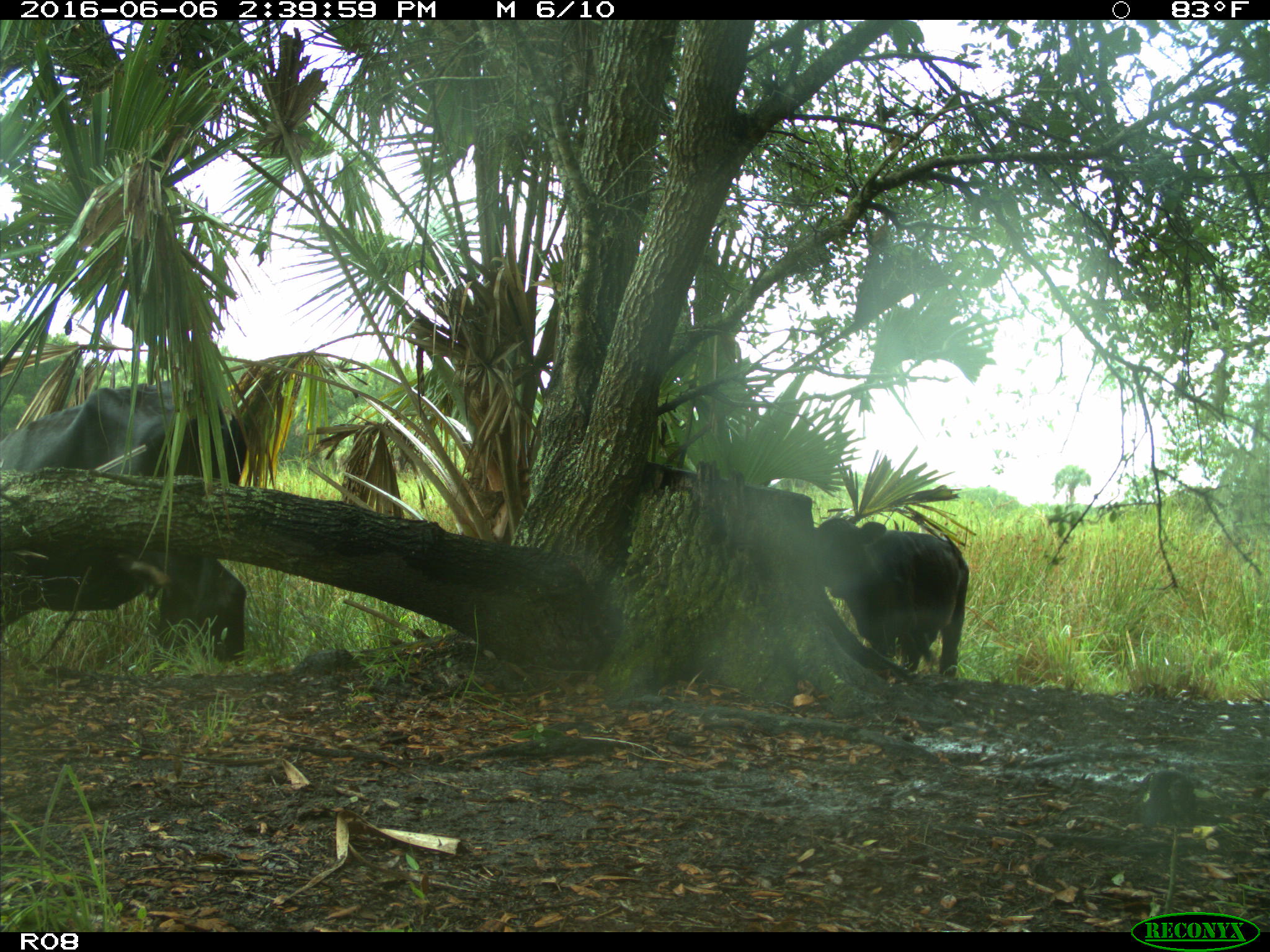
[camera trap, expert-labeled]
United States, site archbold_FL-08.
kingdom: Animalia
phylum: Chordata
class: Mammalia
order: Artiodactyla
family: Bovidae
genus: Bos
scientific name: Bos taurus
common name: domestic cow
Bos taurus (domestic cow).